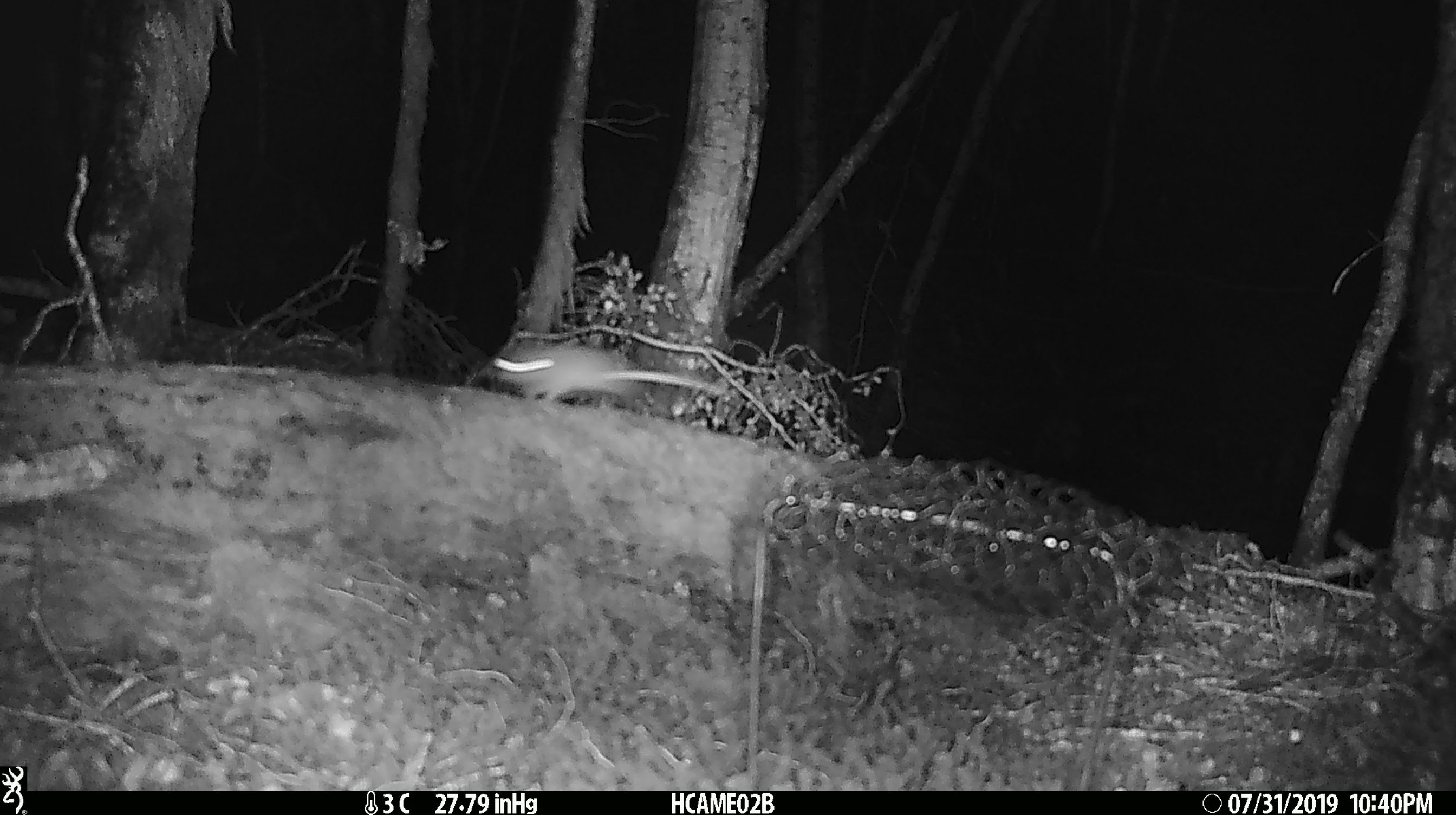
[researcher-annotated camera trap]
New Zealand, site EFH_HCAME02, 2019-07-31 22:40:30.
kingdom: Animalia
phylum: Chordata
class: Mammalia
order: Rodentia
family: Muridae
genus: Mus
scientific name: Mus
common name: mouse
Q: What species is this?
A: Mouse (Mus).